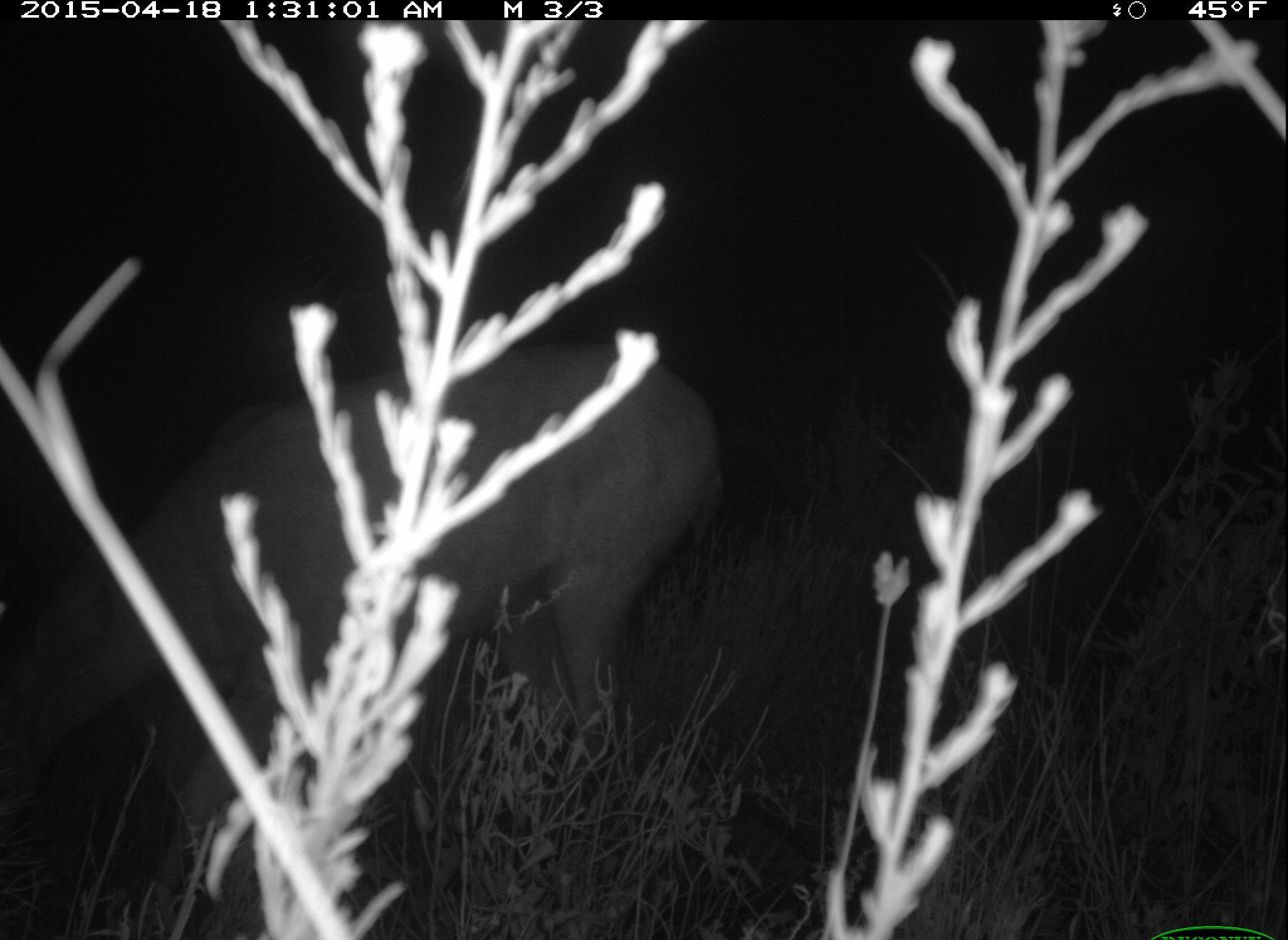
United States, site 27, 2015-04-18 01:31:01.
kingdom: Animalia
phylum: Chordata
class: Mammalia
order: Artiodactyla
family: Cervidae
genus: Odocoileus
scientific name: Odocoileus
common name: deer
Deer (Odocoileus).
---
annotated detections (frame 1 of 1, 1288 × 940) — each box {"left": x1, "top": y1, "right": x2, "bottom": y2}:
deer: {"left": 0, "top": 342, "right": 732, "bottom": 921}